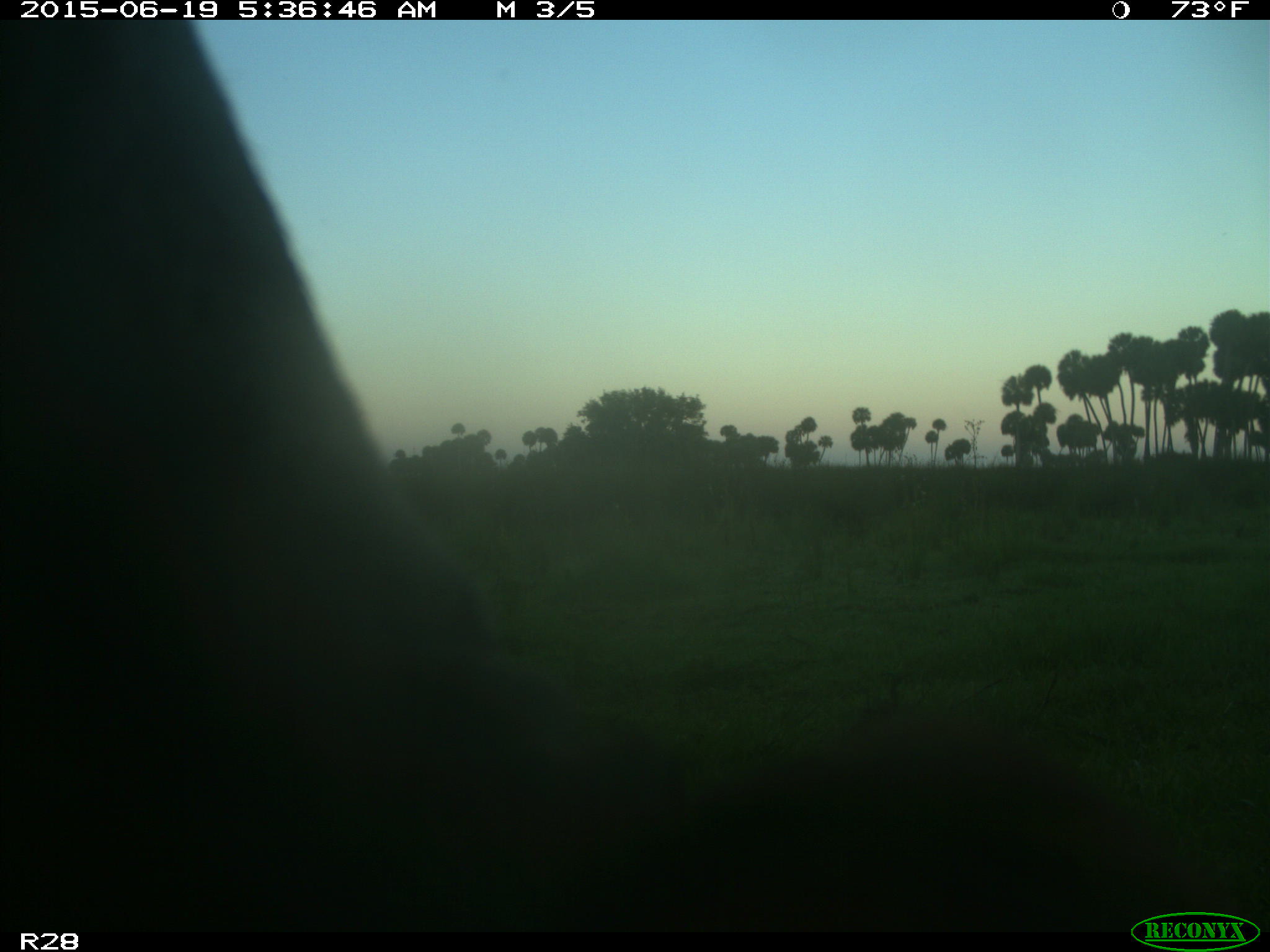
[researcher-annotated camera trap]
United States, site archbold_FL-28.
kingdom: Animalia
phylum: Chordata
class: Mammalia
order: Artiodactyla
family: Bovidae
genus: Bos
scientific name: Bos taurus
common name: domestic cow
Bos taurus (domestic cow).